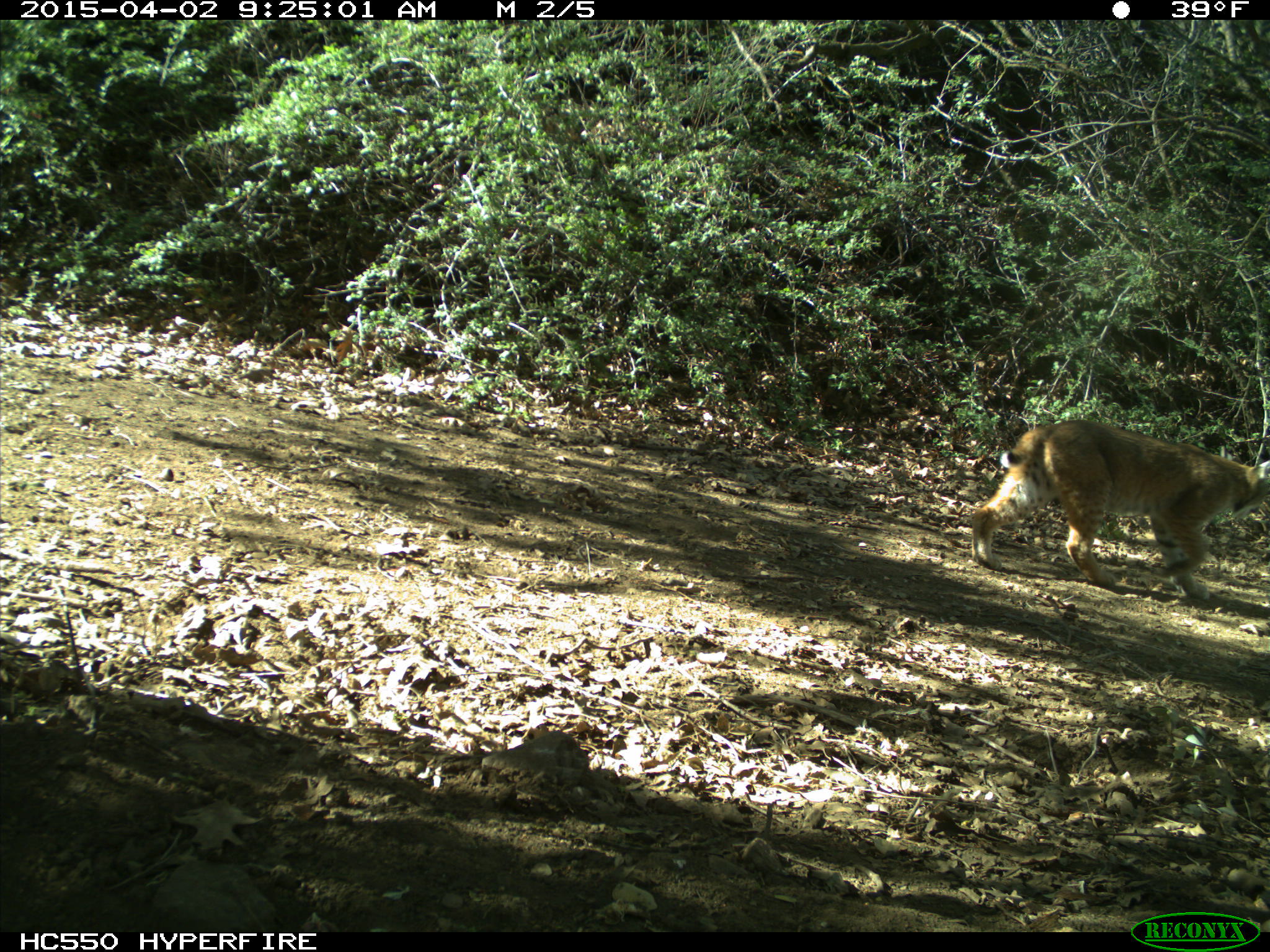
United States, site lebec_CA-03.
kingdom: Animalia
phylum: Chordata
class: Mammalia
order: Carnivora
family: Felidae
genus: Lynx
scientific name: Lynx rufus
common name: bobcat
Lynx rufus (bobcat).